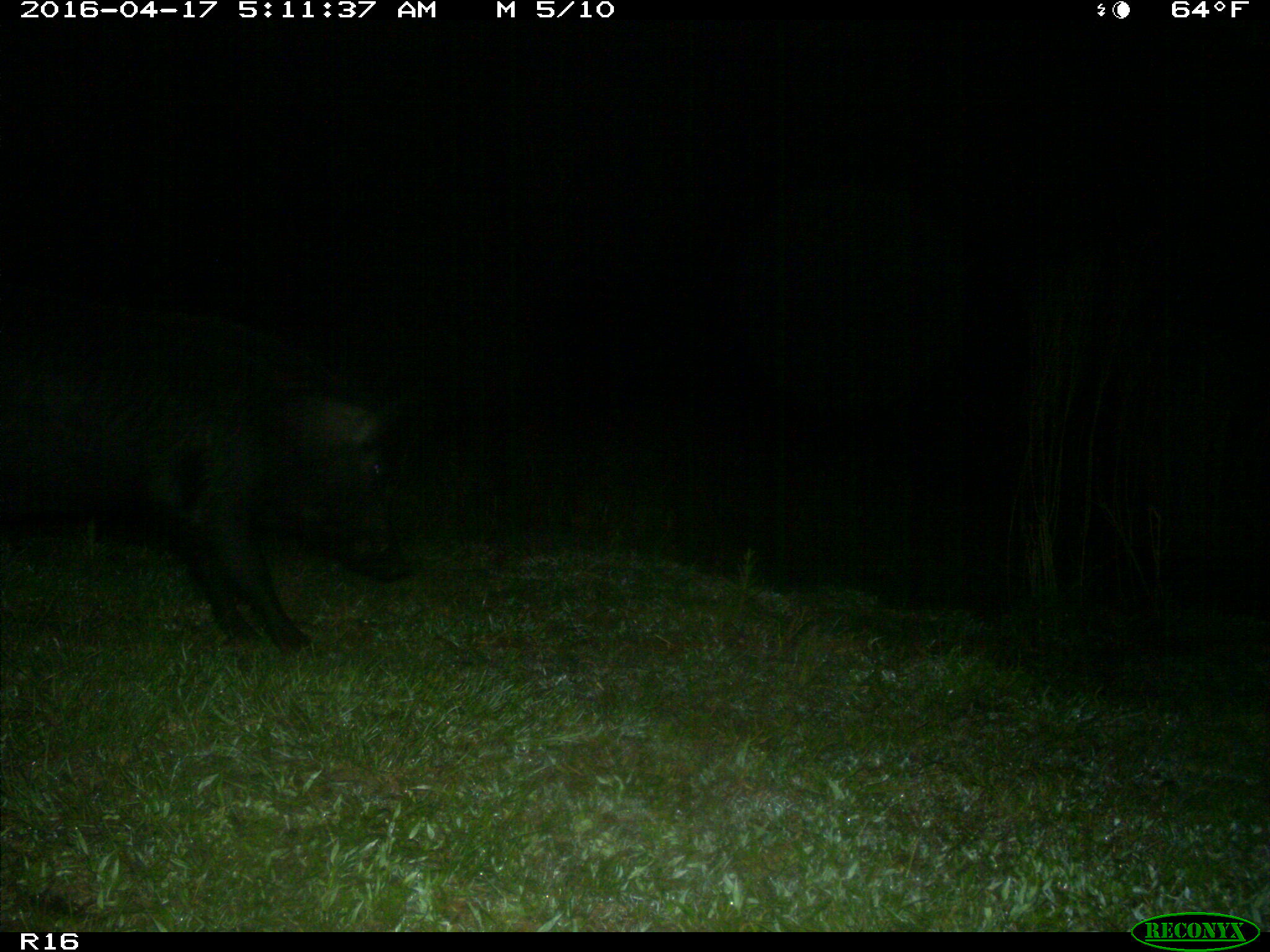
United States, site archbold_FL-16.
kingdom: Animalia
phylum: Chordata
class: Mammalia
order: Artiodactyla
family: Suidae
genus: Sus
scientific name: Sus scrofa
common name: wild boar